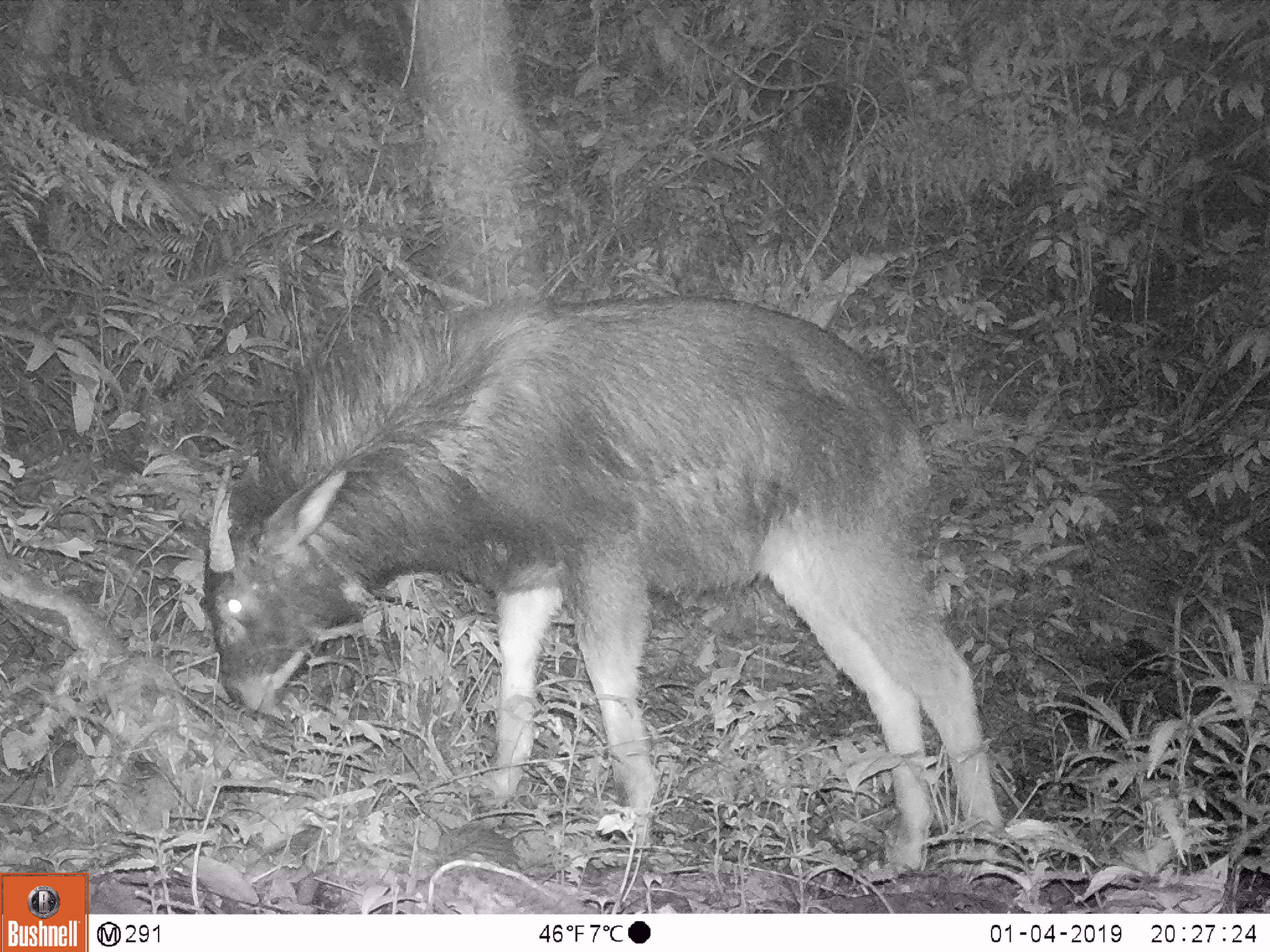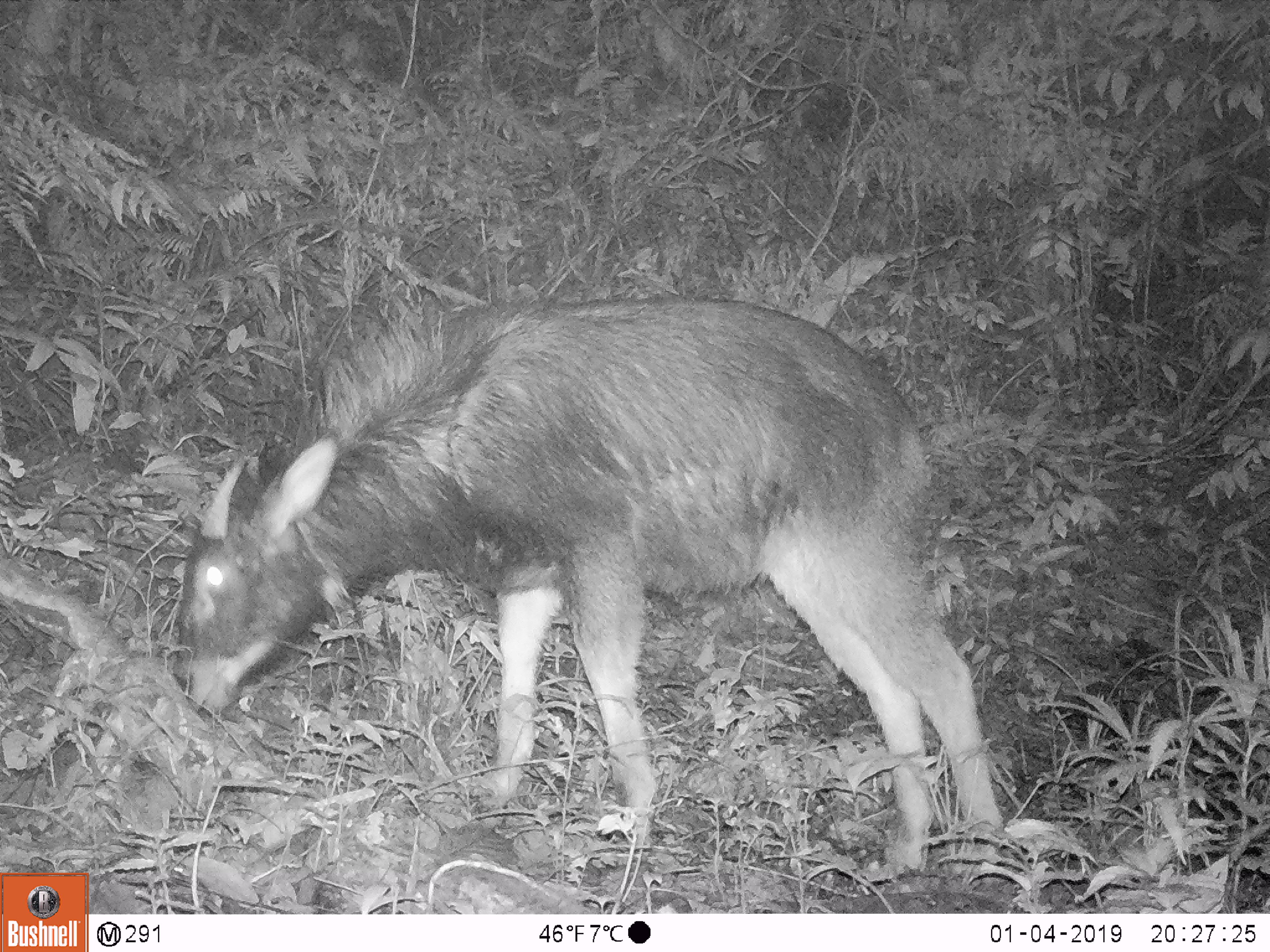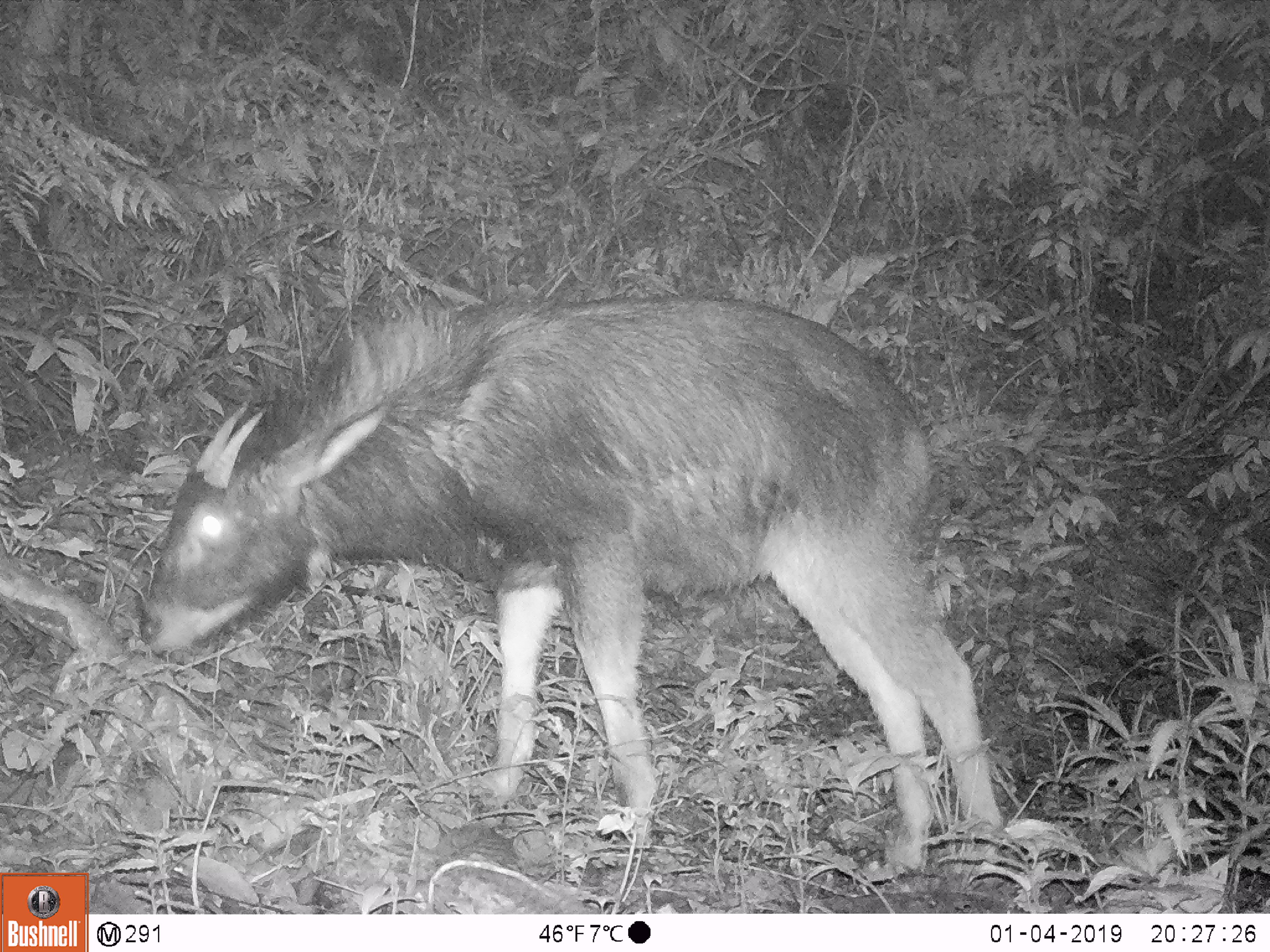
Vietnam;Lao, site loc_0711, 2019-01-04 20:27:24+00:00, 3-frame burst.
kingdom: Animalia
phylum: Chordata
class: Mammalia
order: Artiodactyla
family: Bovidae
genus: Capricornis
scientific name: Capricornis sumatraensis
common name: chinese serow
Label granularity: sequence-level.